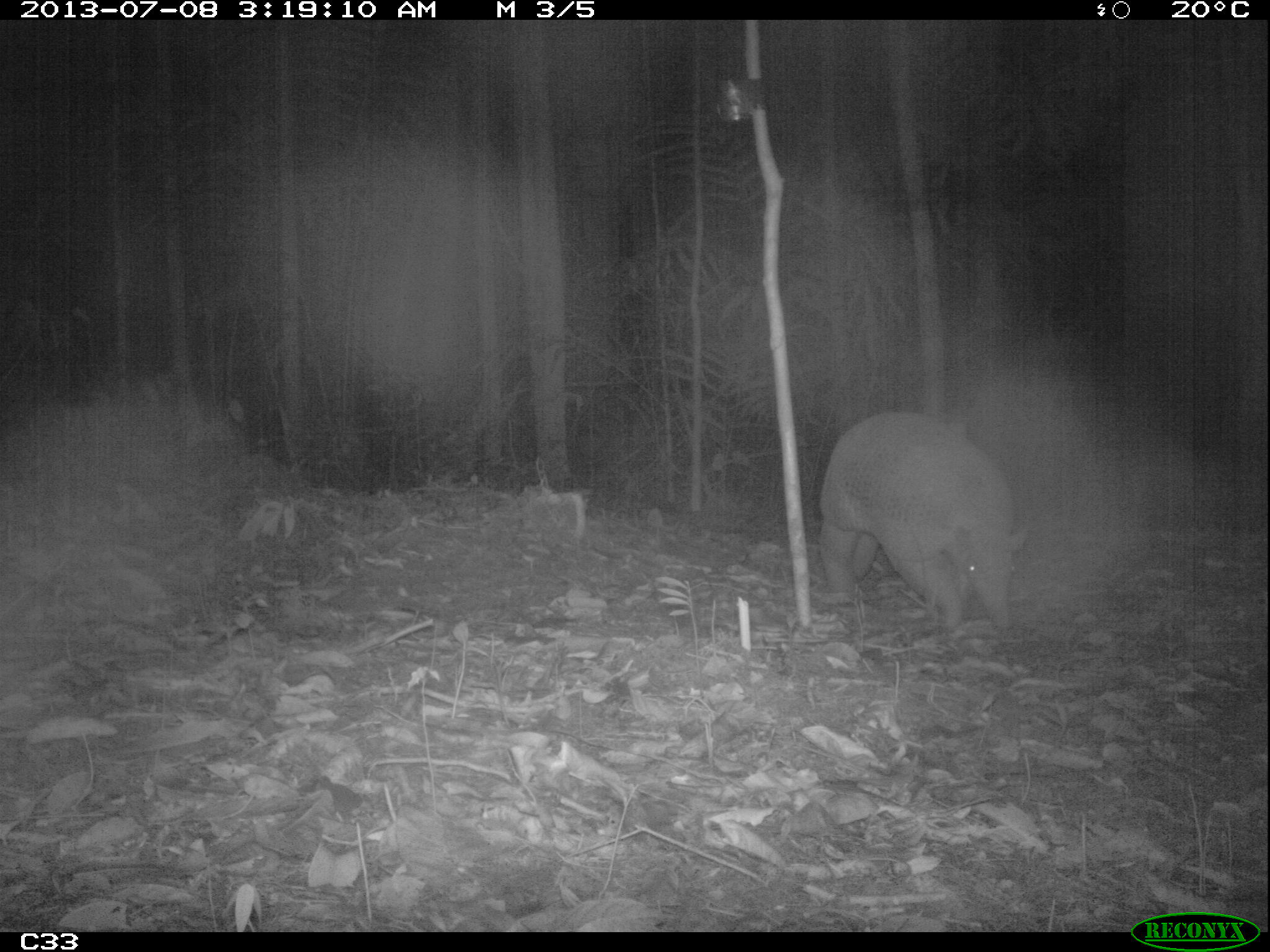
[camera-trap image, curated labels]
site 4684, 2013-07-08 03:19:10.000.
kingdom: Animalia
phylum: Chordata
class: Mammalia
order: Cingulata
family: Chlamyphoridae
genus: Priodontes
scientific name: Priodontes maximus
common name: giant armadillo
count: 1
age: adult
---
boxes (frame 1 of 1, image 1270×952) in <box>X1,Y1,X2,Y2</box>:
priodontes maximus: <box>818,411,1026,631</box>